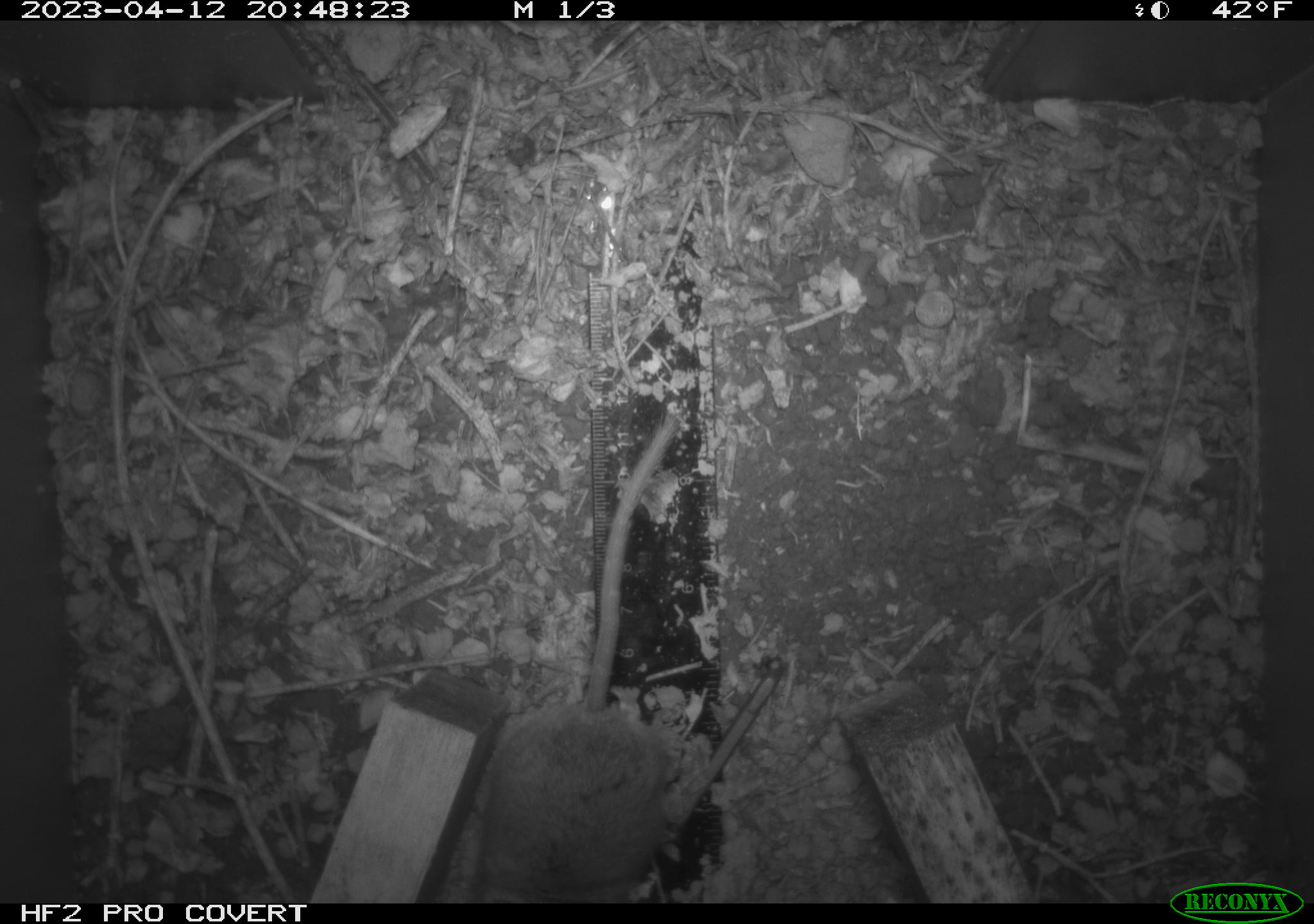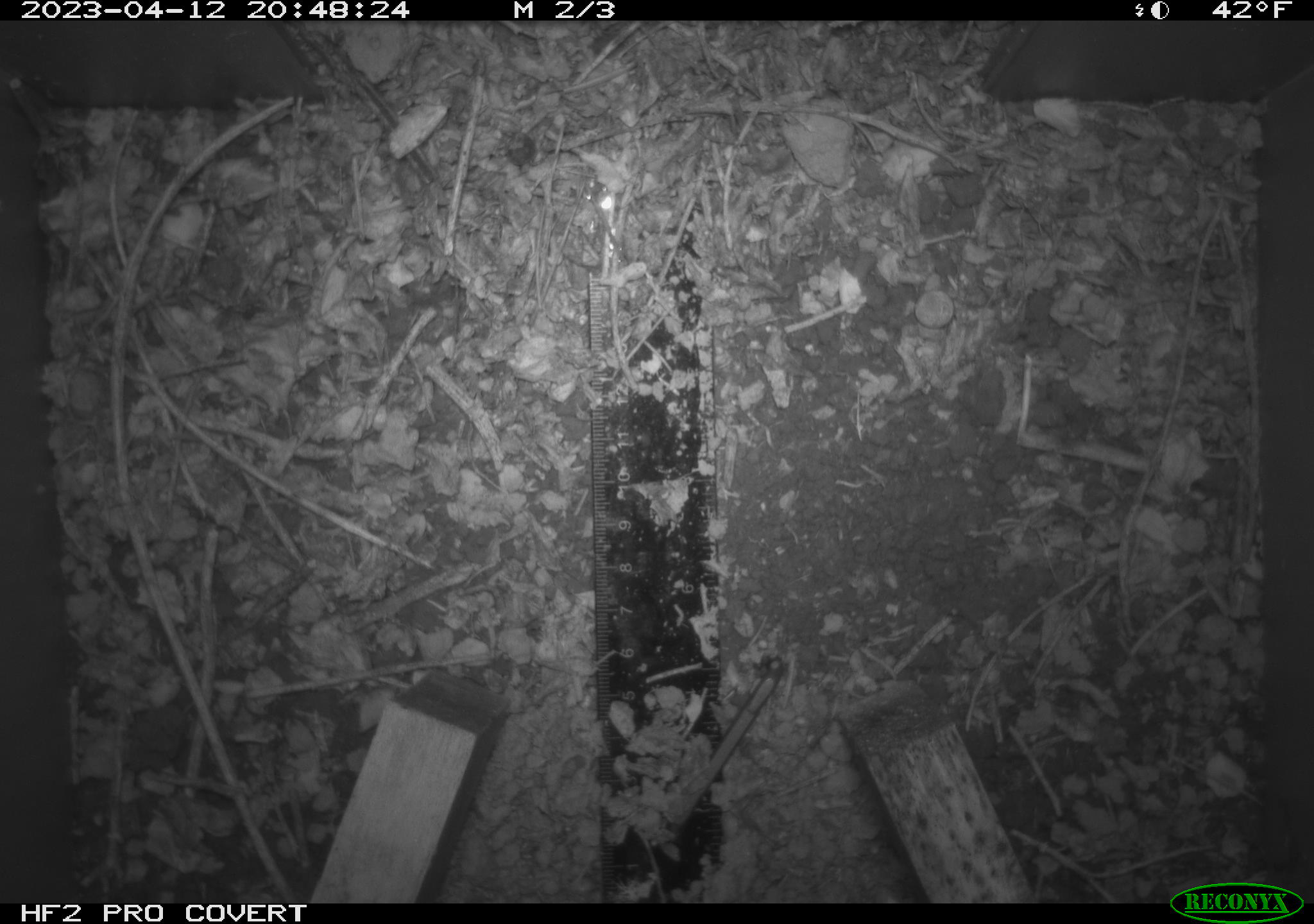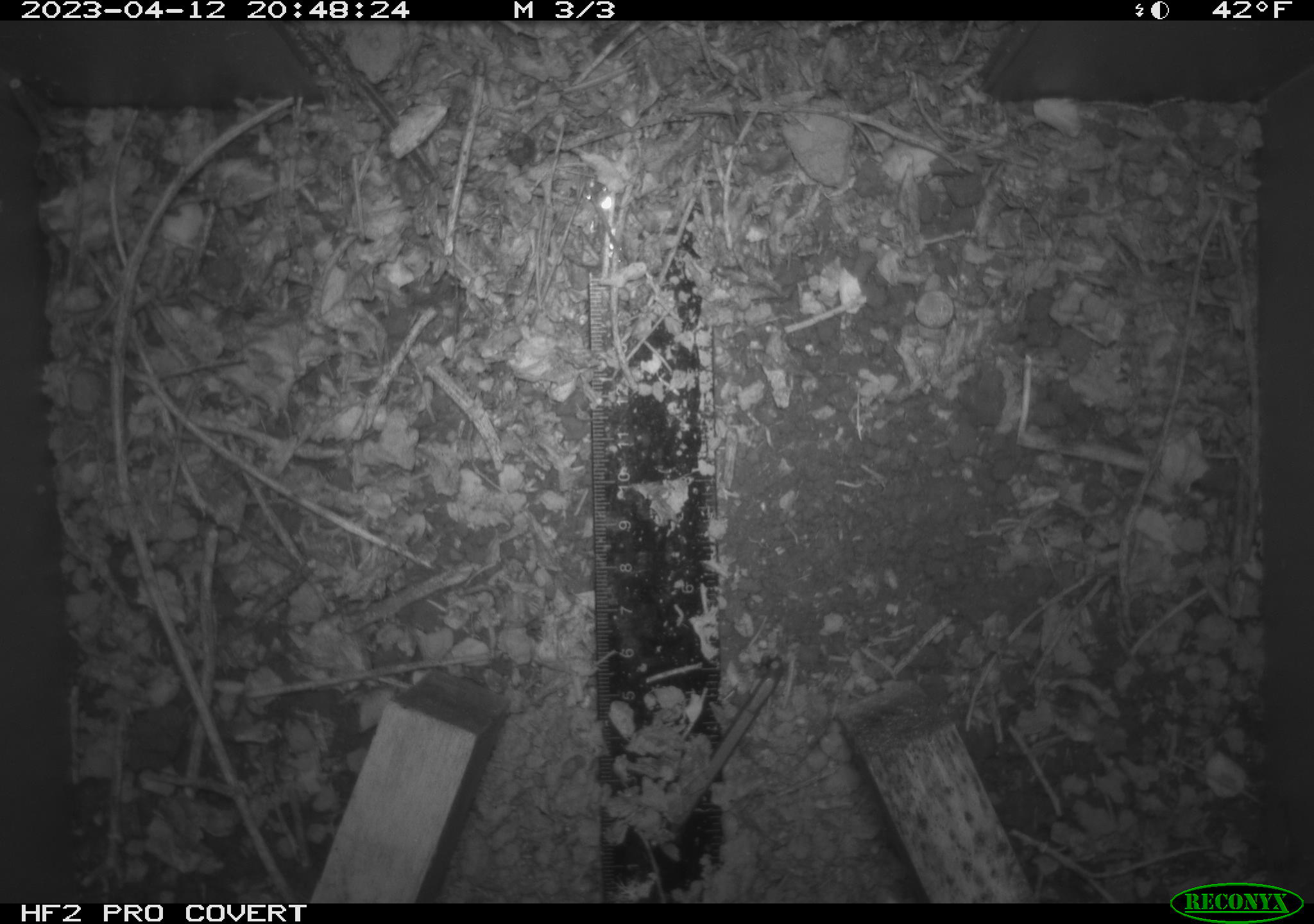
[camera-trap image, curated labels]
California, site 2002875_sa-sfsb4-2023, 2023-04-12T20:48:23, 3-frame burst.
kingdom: Animalia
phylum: Chordata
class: Mammalia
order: Rodentia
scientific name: Rodentia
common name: mouse species